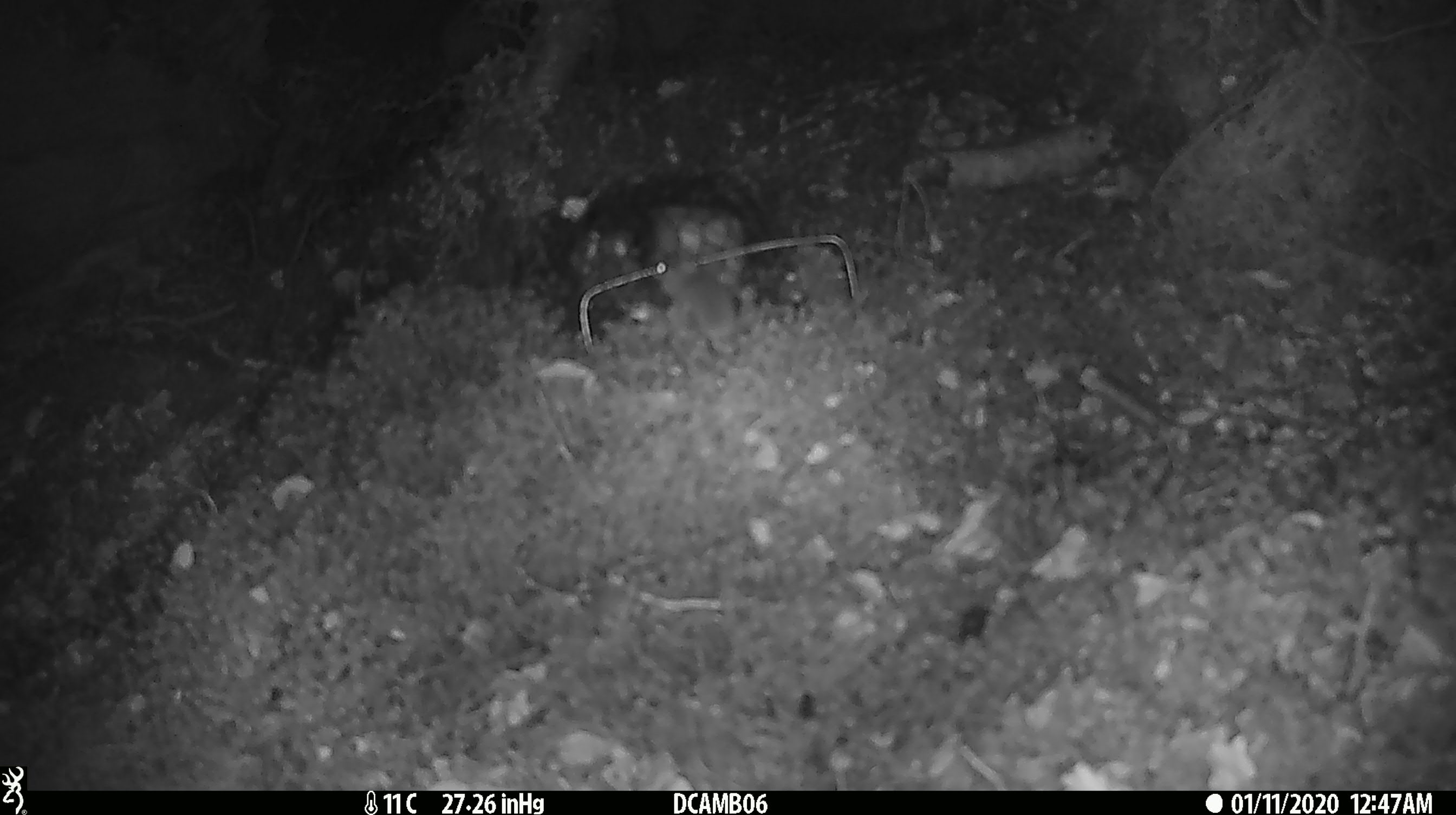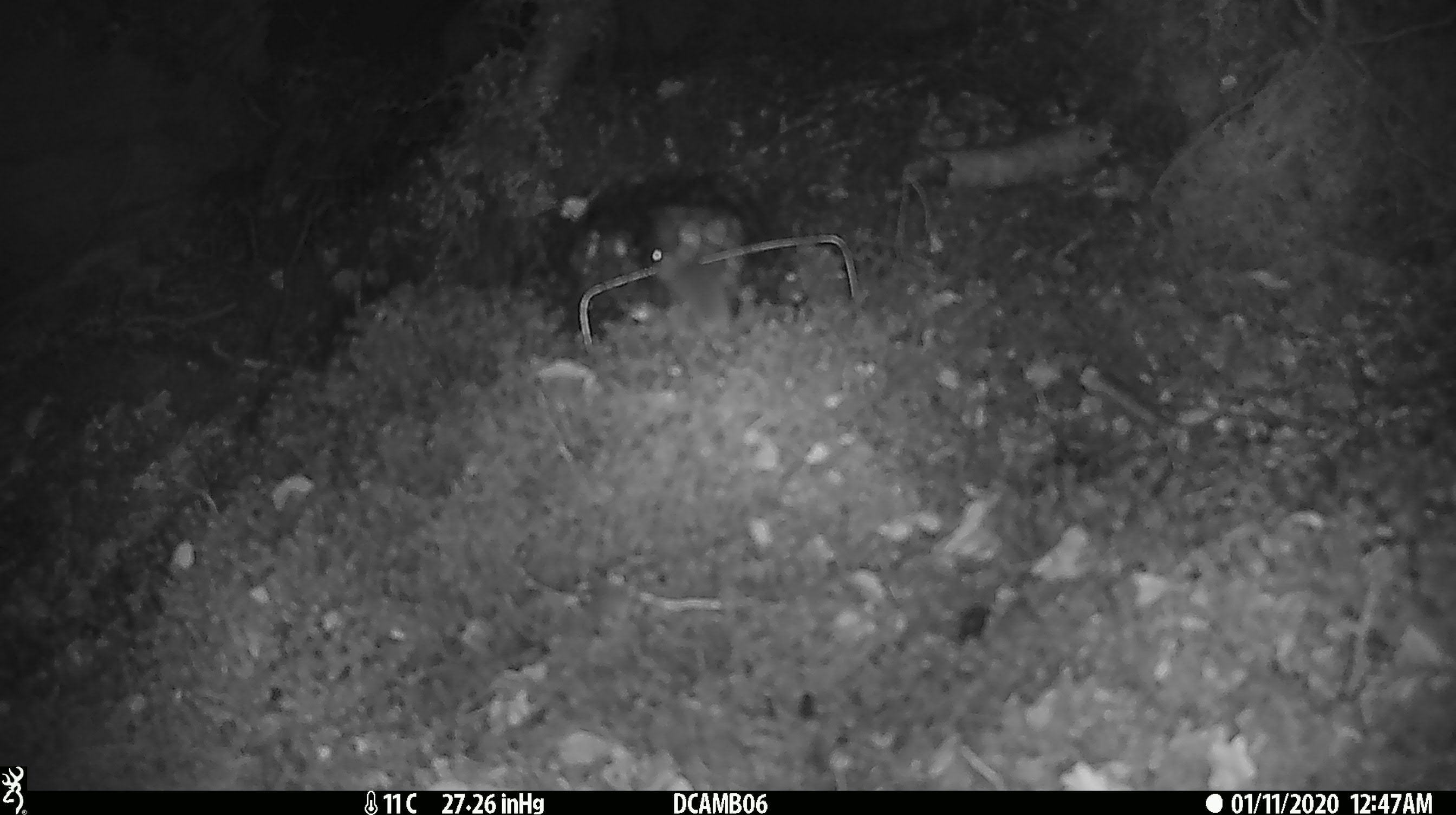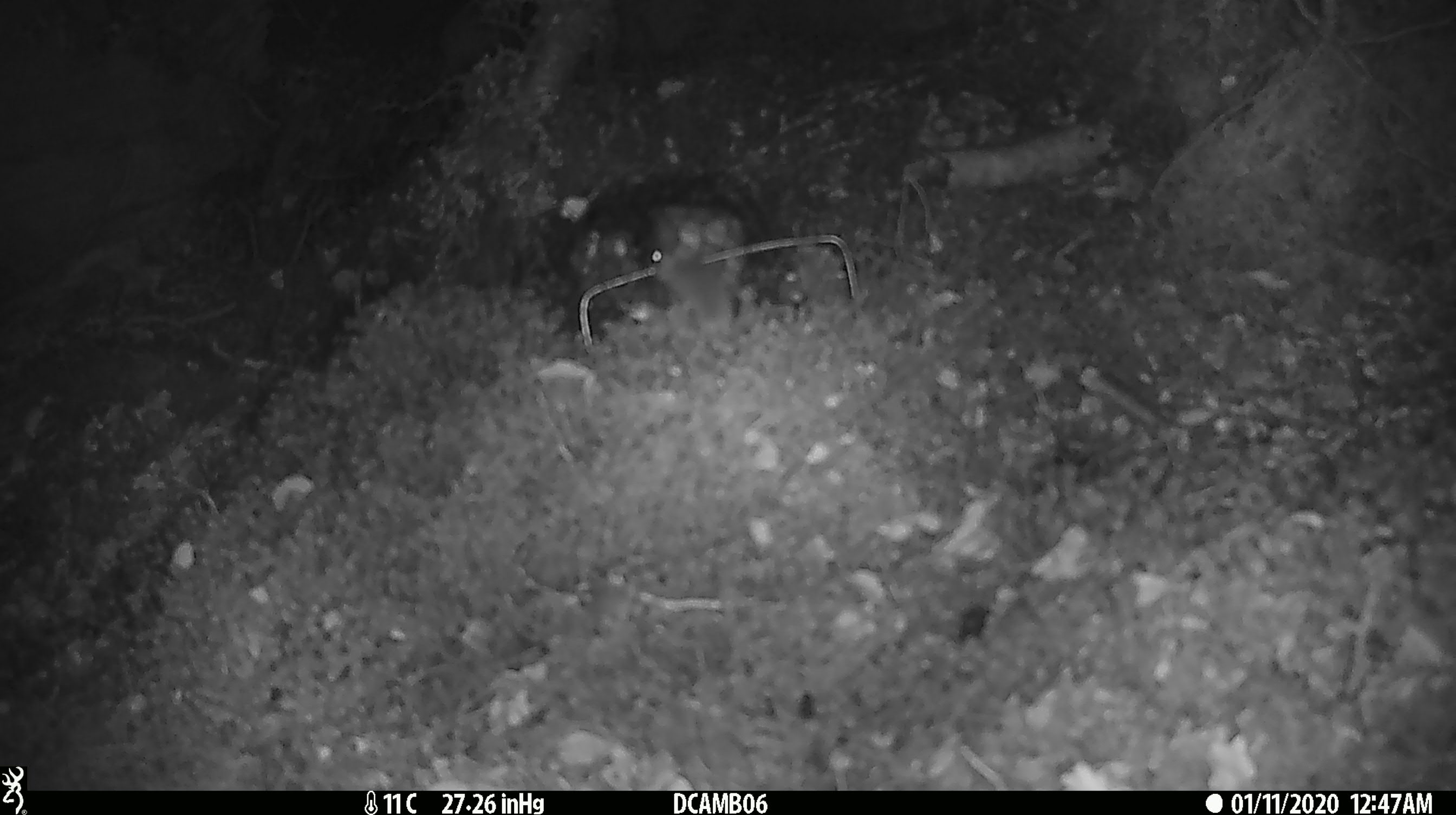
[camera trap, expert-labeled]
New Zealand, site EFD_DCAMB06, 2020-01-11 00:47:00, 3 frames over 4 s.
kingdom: Animalia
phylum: Chordata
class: Mammalia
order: Rodentia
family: Muridae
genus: Mus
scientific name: Mus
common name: mouse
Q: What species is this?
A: Mouse (Mus).